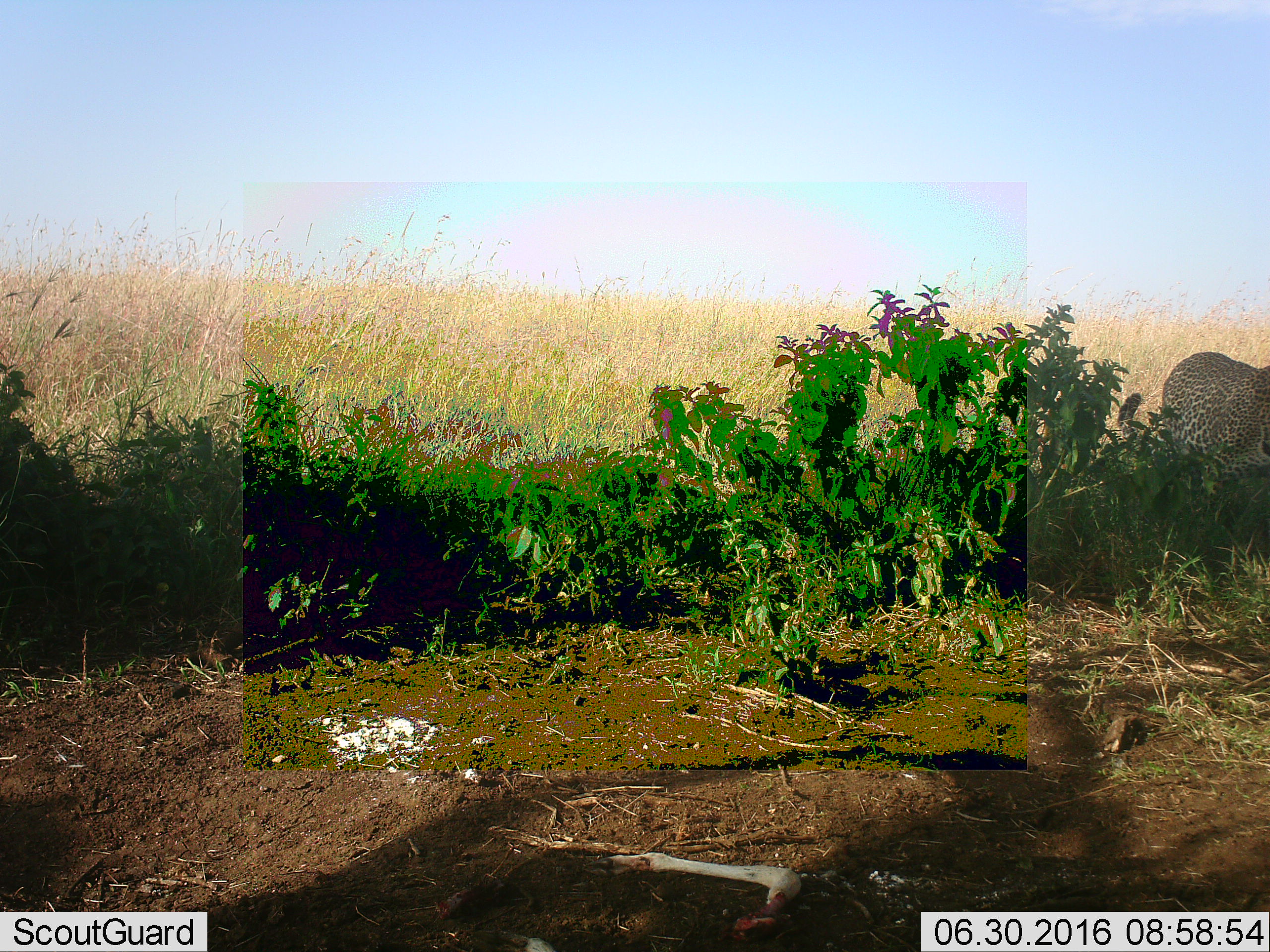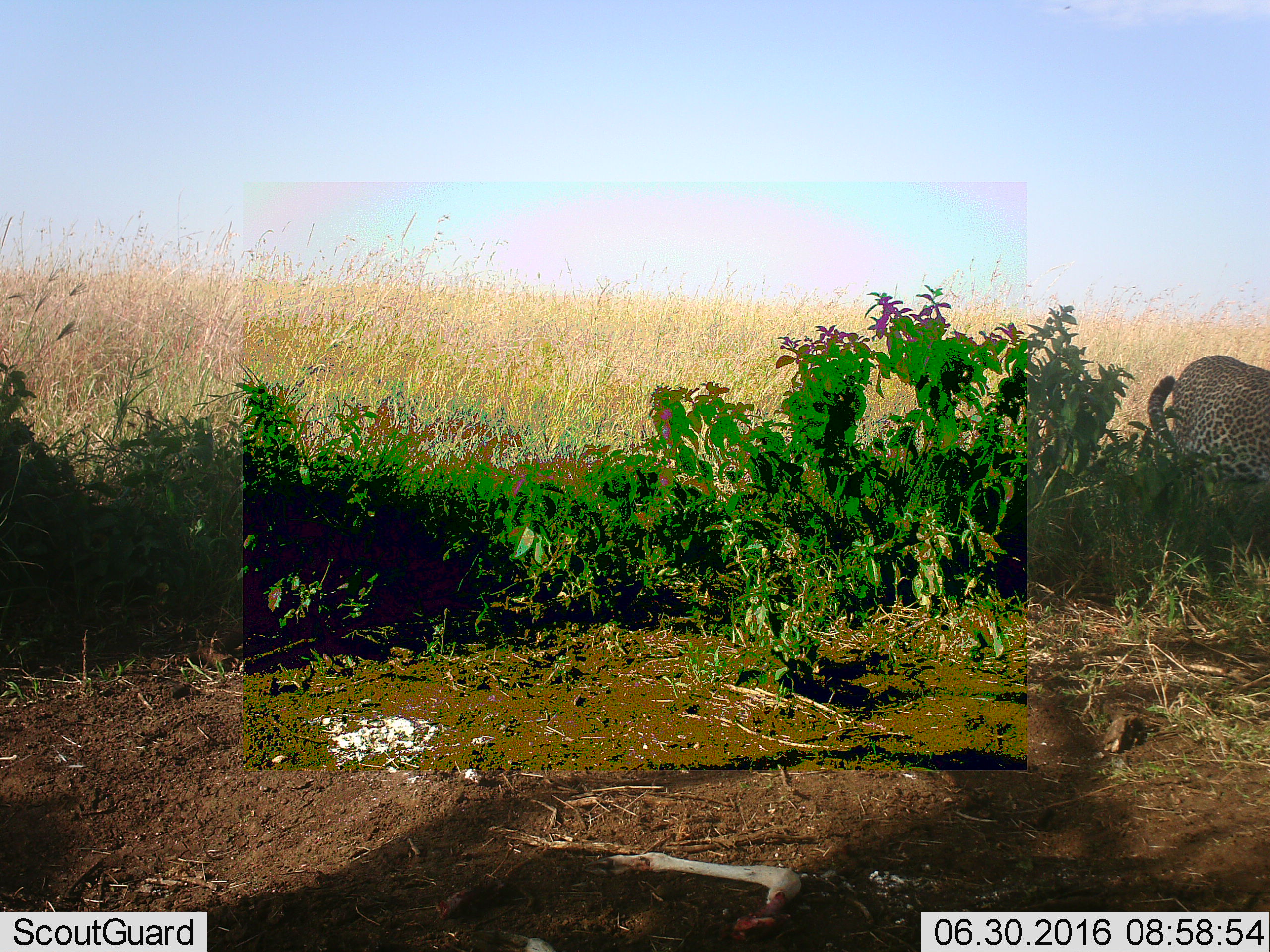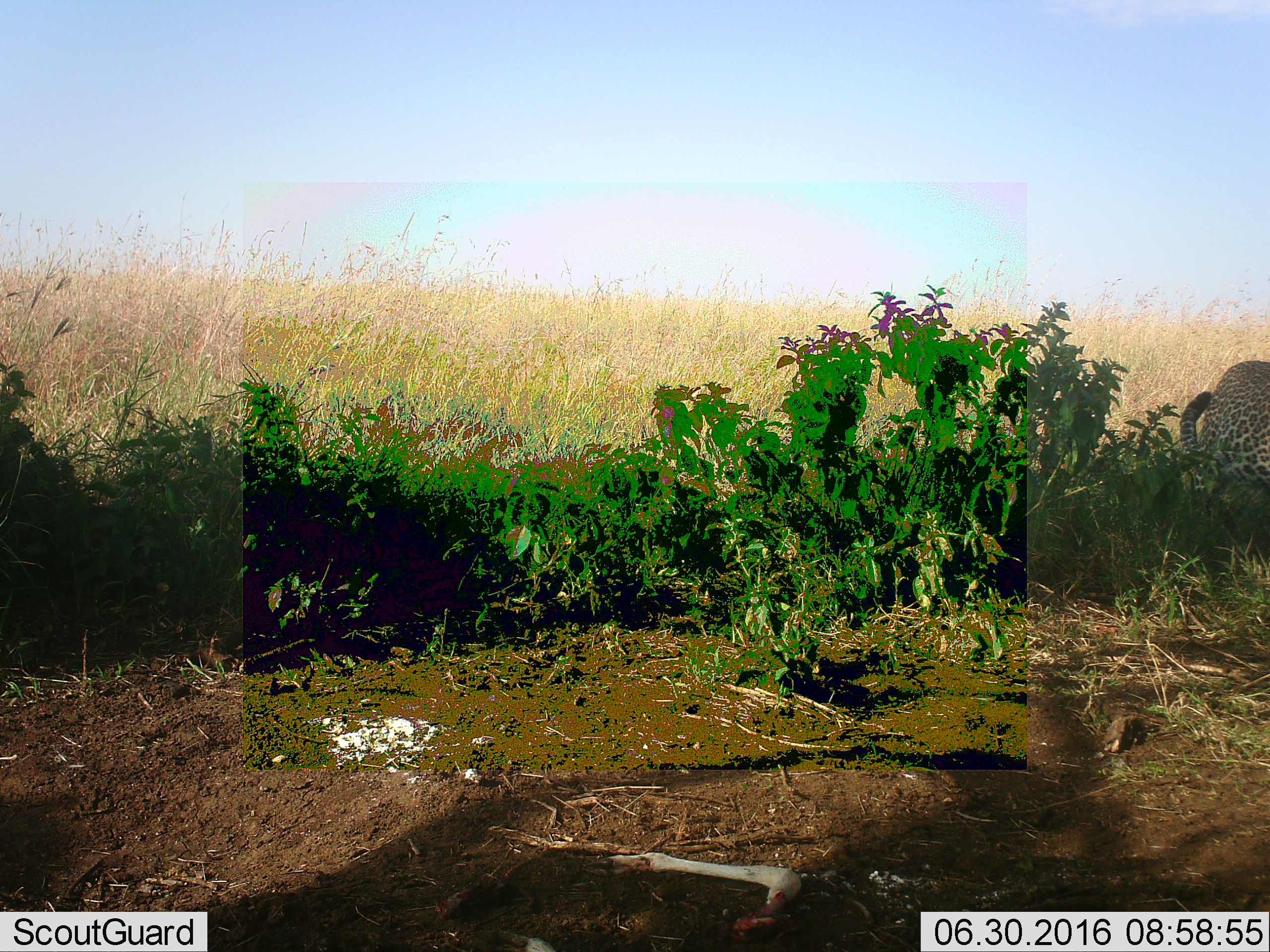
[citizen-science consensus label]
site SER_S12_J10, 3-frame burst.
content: unidentified animal